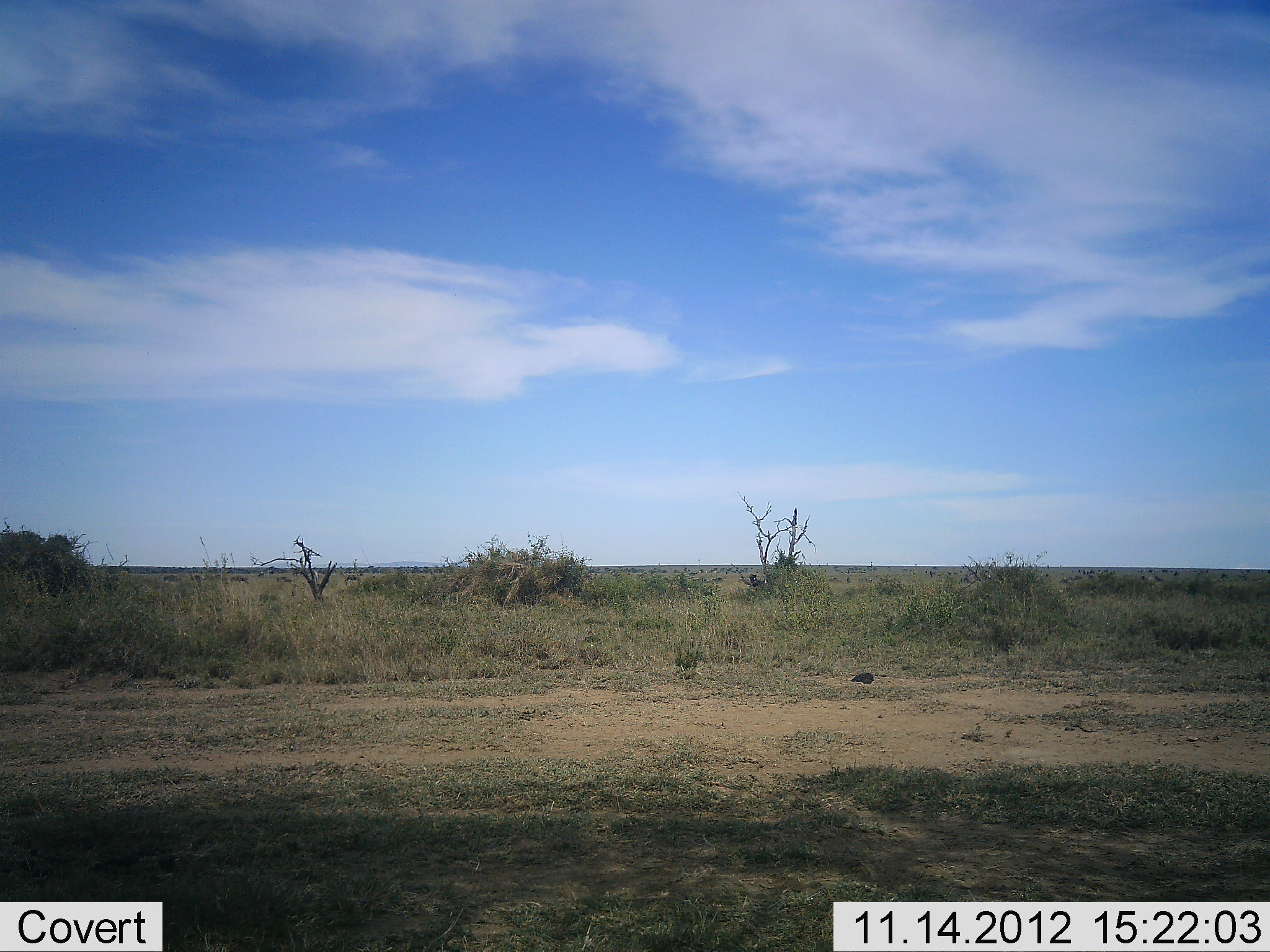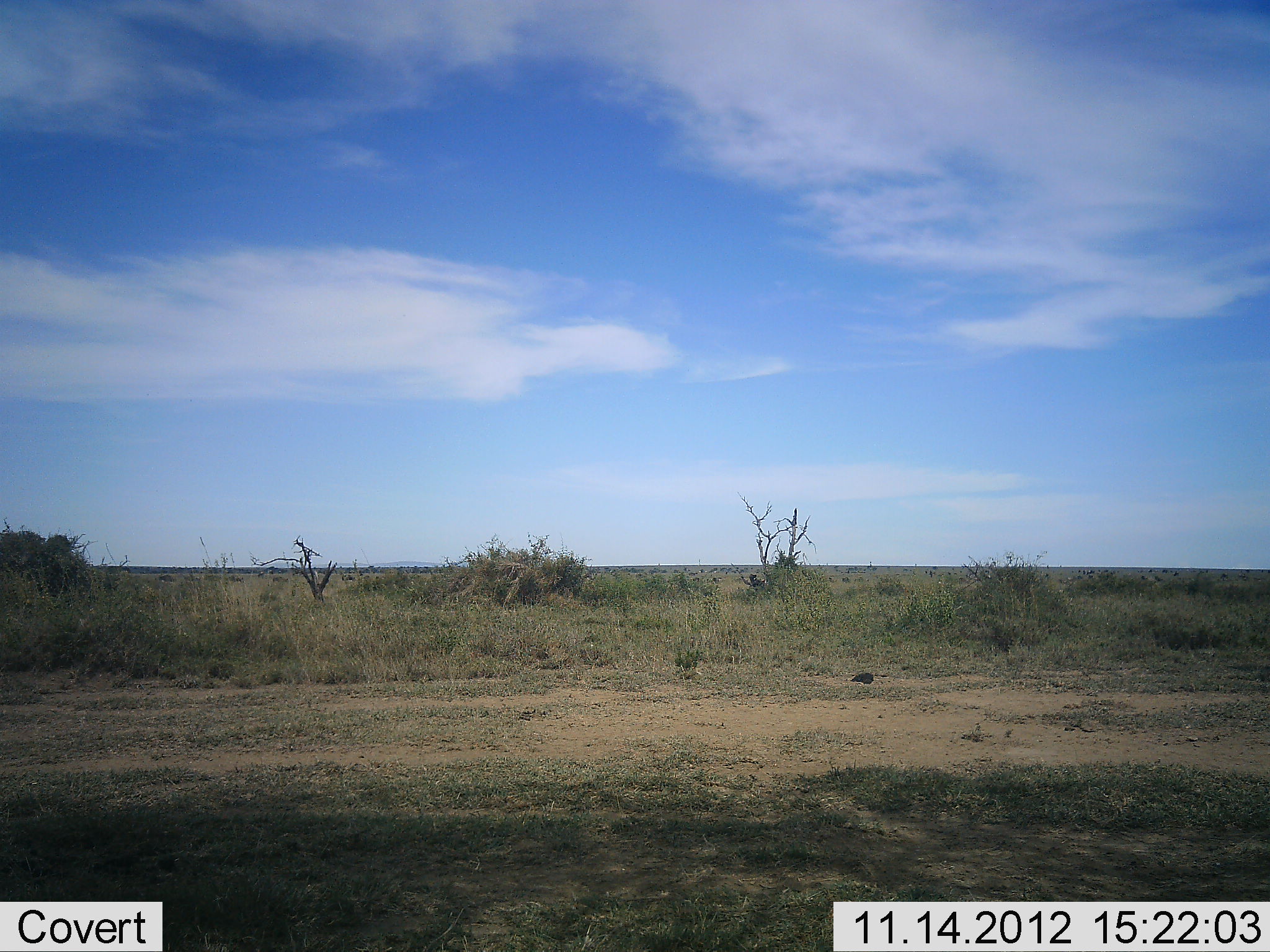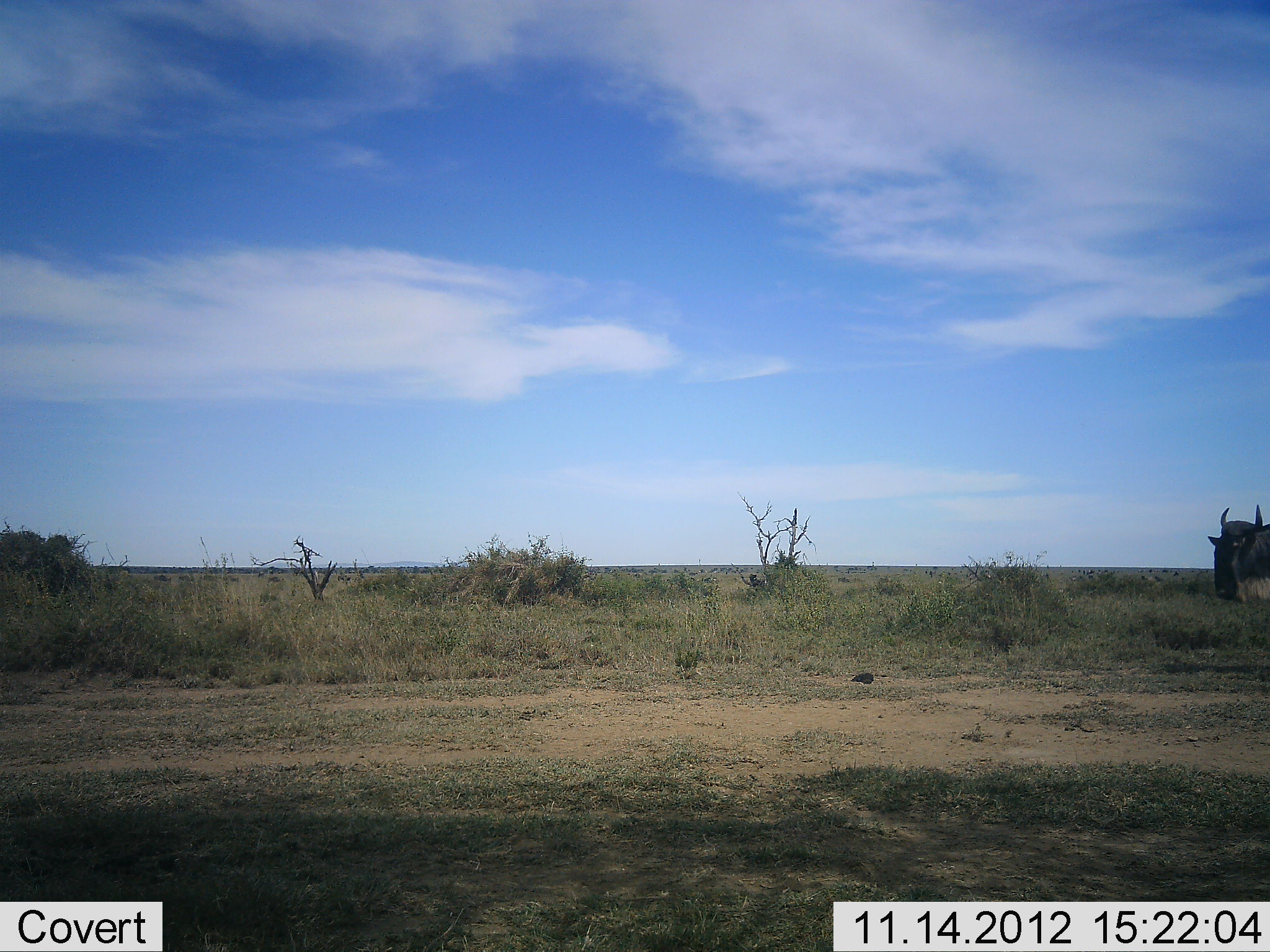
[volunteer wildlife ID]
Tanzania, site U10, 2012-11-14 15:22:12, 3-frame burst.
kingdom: Animalia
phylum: Chordata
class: Mammalia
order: Artiodactyla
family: Bovidae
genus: Connochaetes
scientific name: Connochaetes taurinus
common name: blue wildebeest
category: wildebeest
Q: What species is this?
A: Wildebeest (blue wildebeest) (Connochaetes taurinus).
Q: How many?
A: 1.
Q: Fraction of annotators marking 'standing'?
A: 0%.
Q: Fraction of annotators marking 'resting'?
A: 0%.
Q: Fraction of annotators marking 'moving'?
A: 100%.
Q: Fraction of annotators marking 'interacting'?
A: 0%.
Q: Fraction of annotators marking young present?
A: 0%.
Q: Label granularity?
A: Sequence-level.